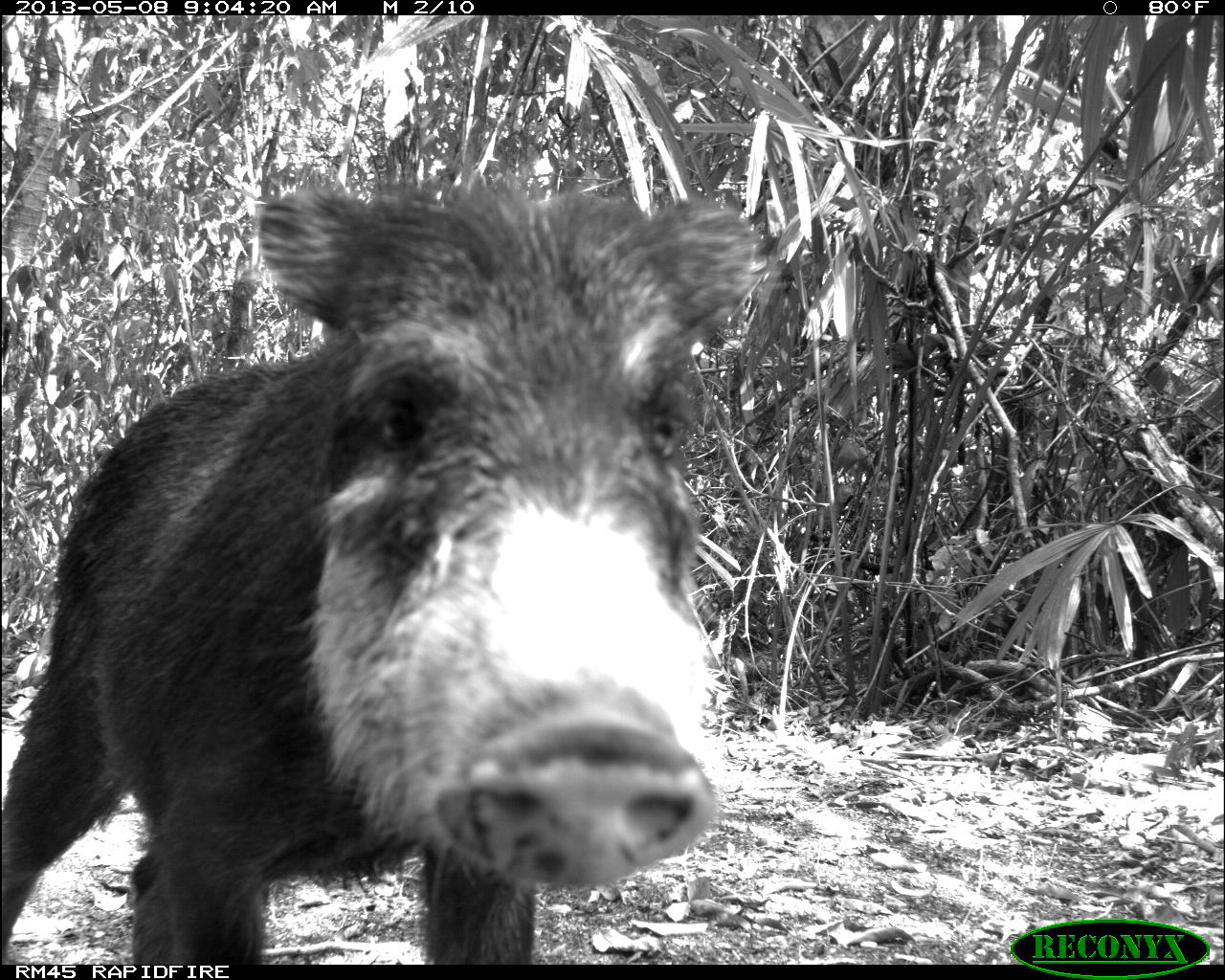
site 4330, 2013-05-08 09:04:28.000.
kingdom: Animalia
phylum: Chordata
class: Mammalia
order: Artiodactyla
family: Tayassuidae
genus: Tayassu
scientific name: Tayassu pecari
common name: white-lipped peccary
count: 1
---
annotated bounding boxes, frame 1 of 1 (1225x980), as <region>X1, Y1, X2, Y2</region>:
tayassu pecari: <region>0, 163, 766, 964</region>